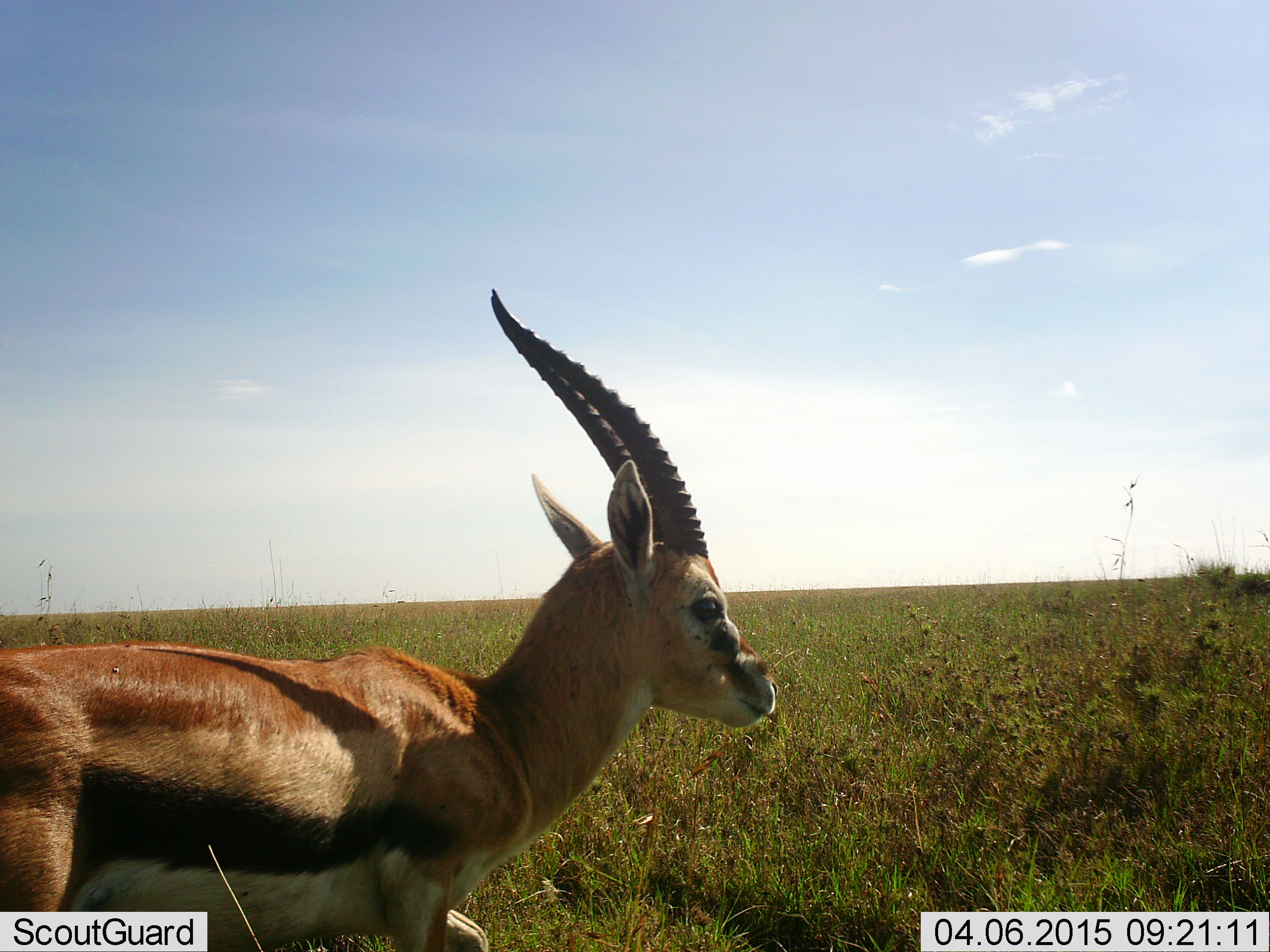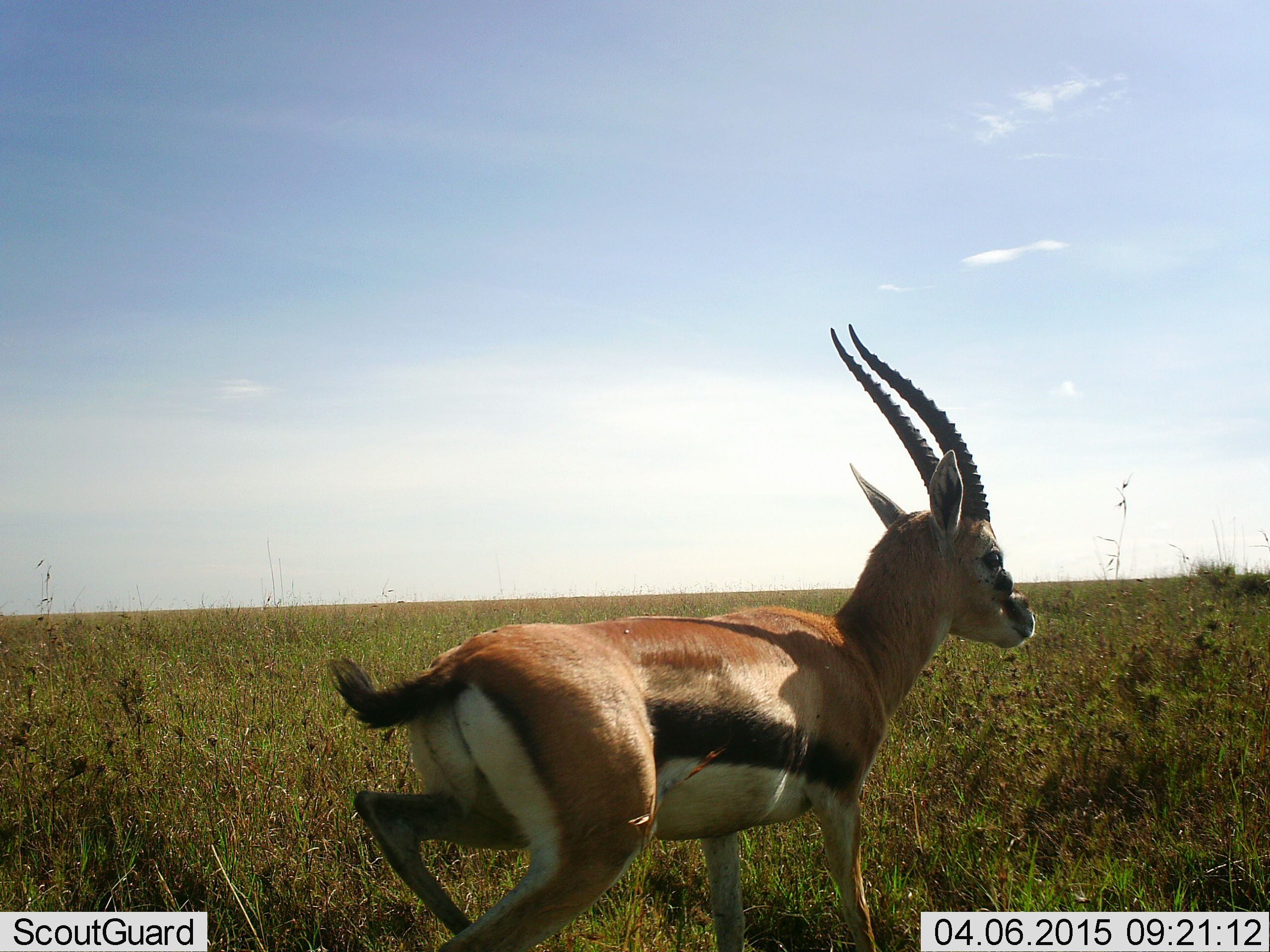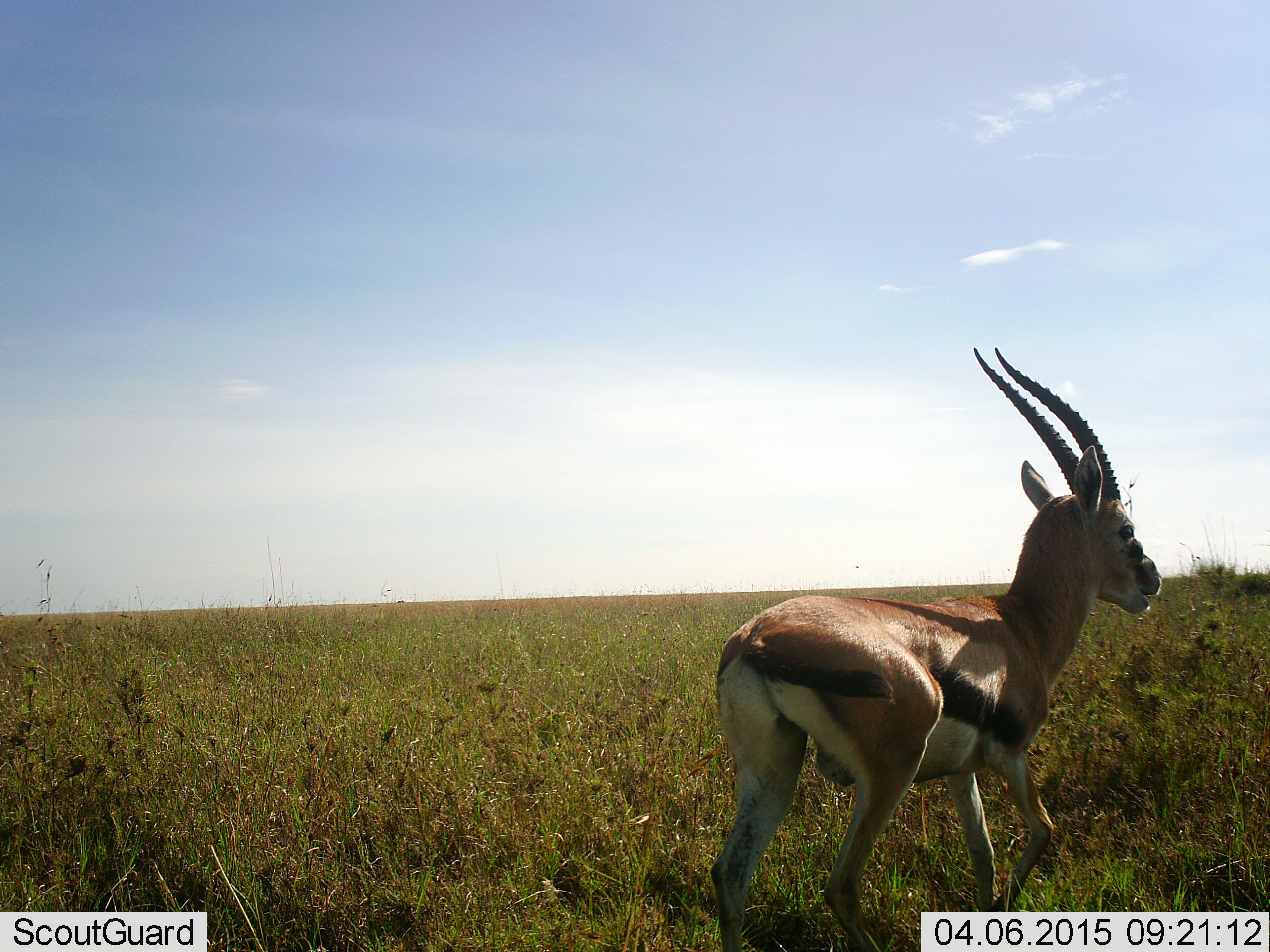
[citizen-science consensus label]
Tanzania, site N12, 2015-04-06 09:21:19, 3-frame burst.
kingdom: Animalia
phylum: Chordata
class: Mammalia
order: Artiodactyla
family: Bovidae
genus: Eudorcas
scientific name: Eudorcas thomsonii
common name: thomson's gazelle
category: gazellethomsons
Gazellethomsons (thomson's gazelle) (Eudorcas thomsonii), count 1. Behavior (volunteer vote fractions): standing 0%, resting 0%, moving 100%, interacting 0%. Young present (vote fraction): 0%. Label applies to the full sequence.